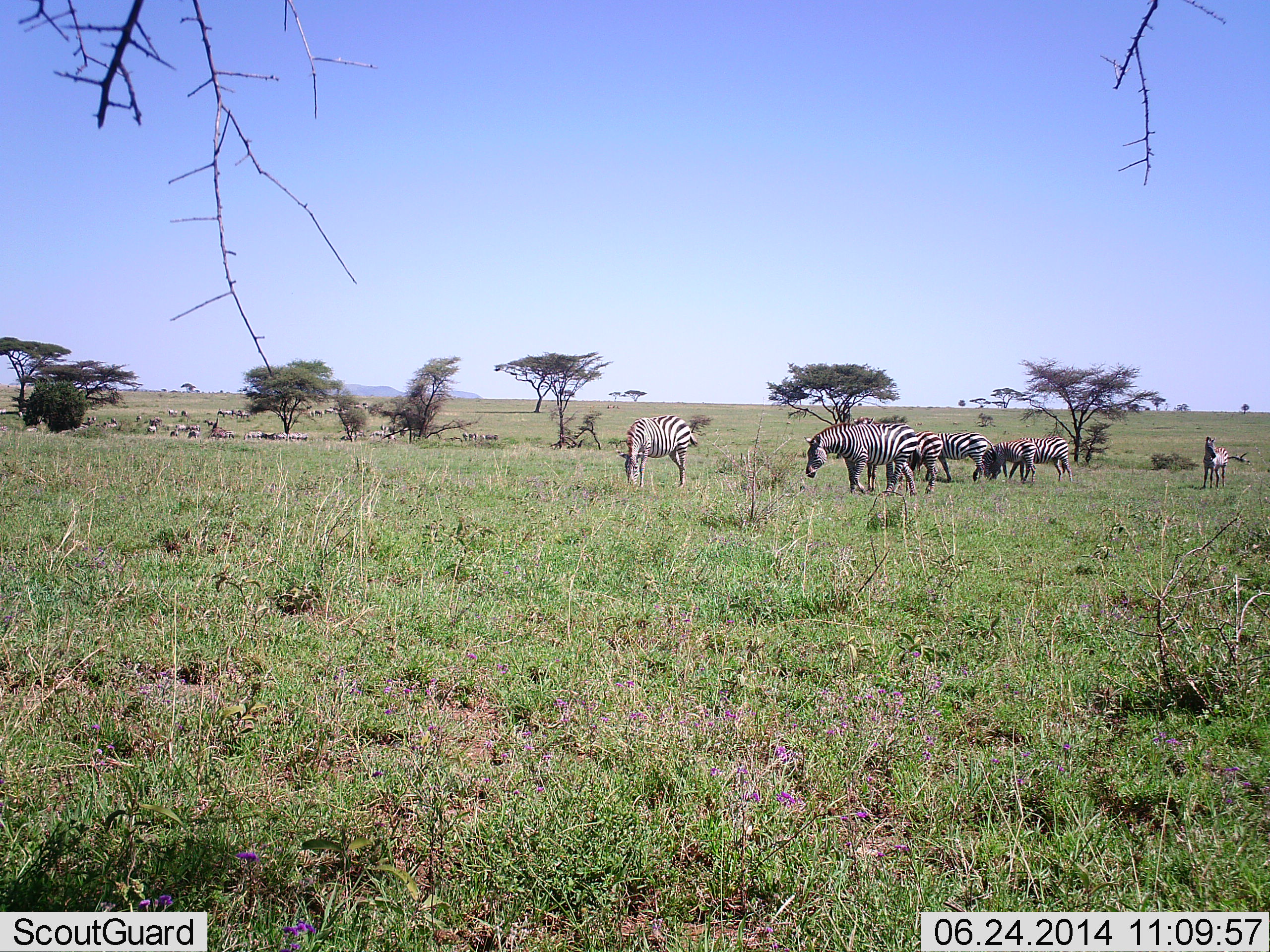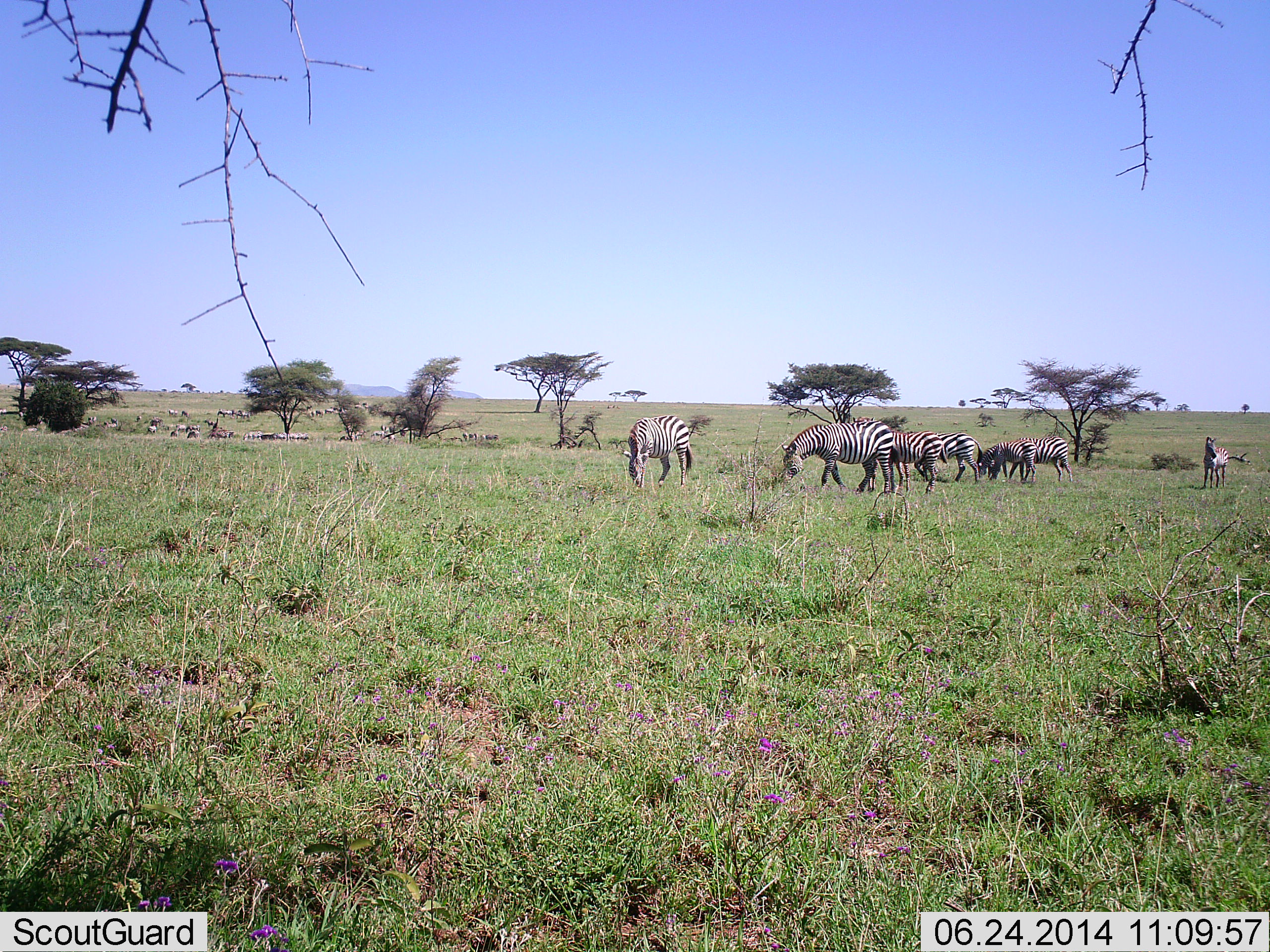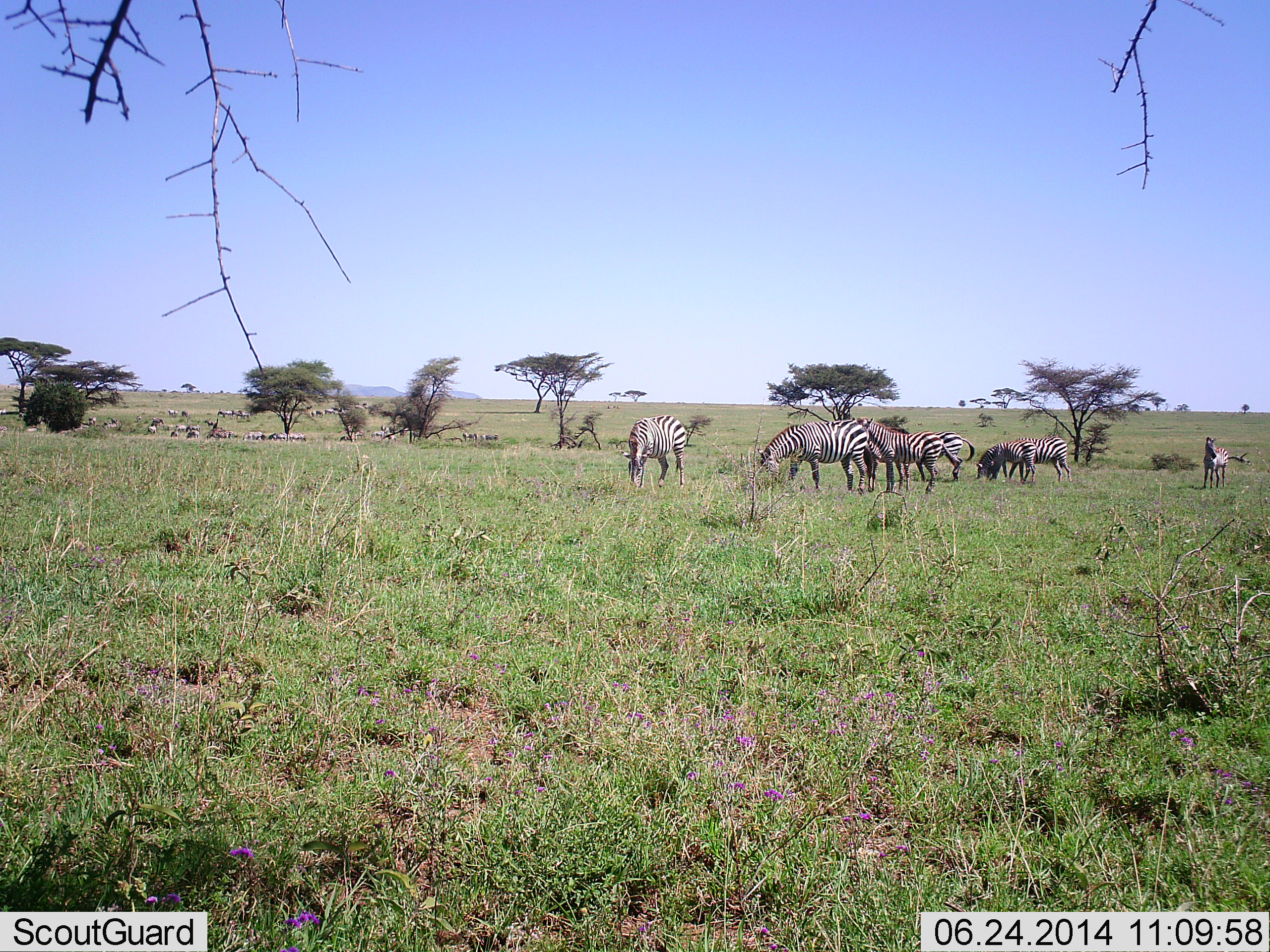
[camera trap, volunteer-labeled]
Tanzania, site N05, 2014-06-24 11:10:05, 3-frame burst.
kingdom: Animalia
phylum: Chordata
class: Mammalia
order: Perissodactyla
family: Equidae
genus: Equus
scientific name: Equus quagga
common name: plains zebra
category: zebra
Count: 7.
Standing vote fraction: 60%.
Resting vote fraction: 10%.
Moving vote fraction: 30%.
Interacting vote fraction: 0%.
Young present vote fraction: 0%.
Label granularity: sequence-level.